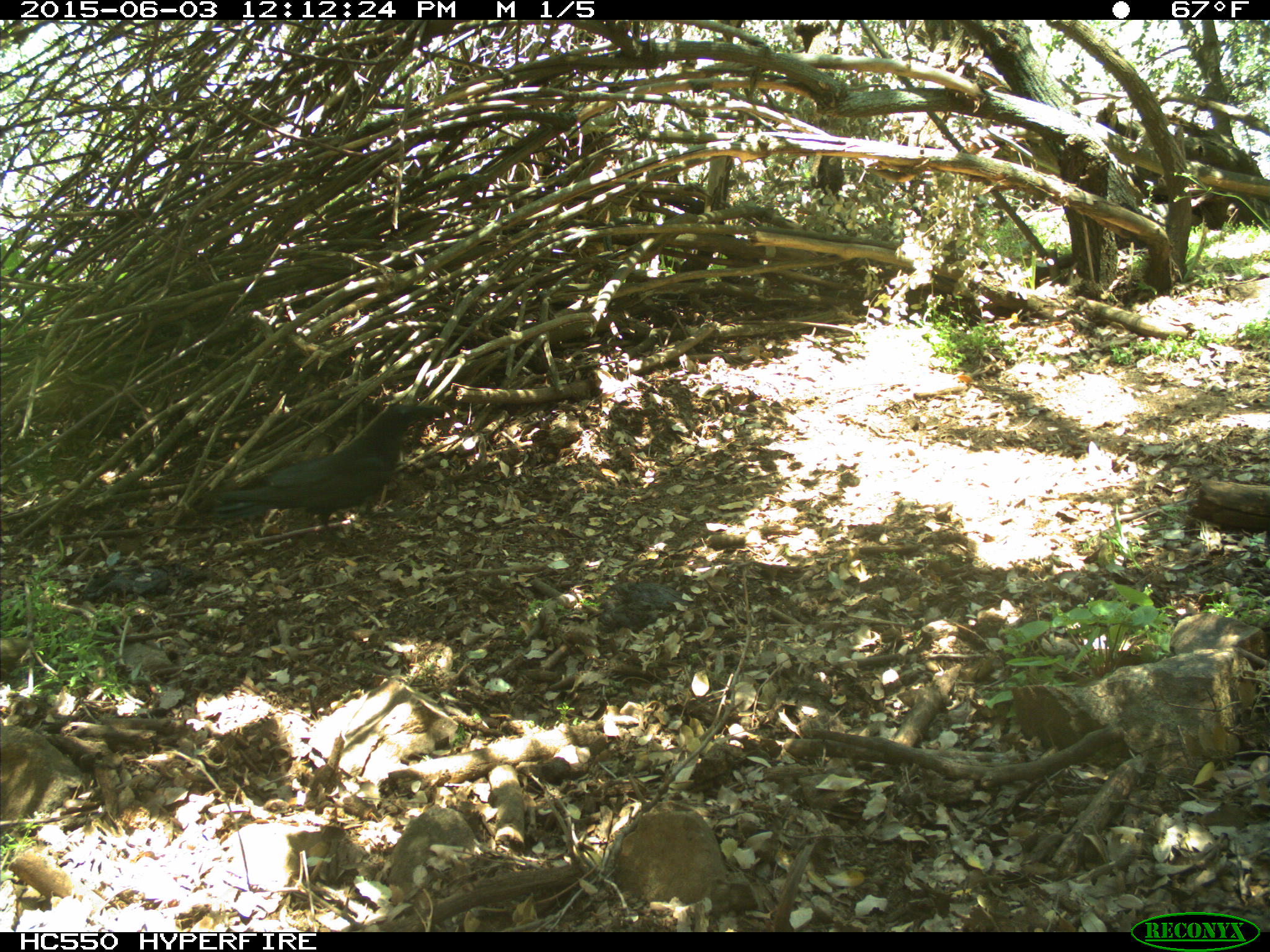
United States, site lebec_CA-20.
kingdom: Animalia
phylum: Chordata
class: Aves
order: Passeriformes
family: Corvidae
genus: Corvus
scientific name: Corvus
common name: crows and ravens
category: unidentified corvus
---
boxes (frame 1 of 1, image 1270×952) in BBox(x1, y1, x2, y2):
animal: BBox(216, 402, 444, 542)